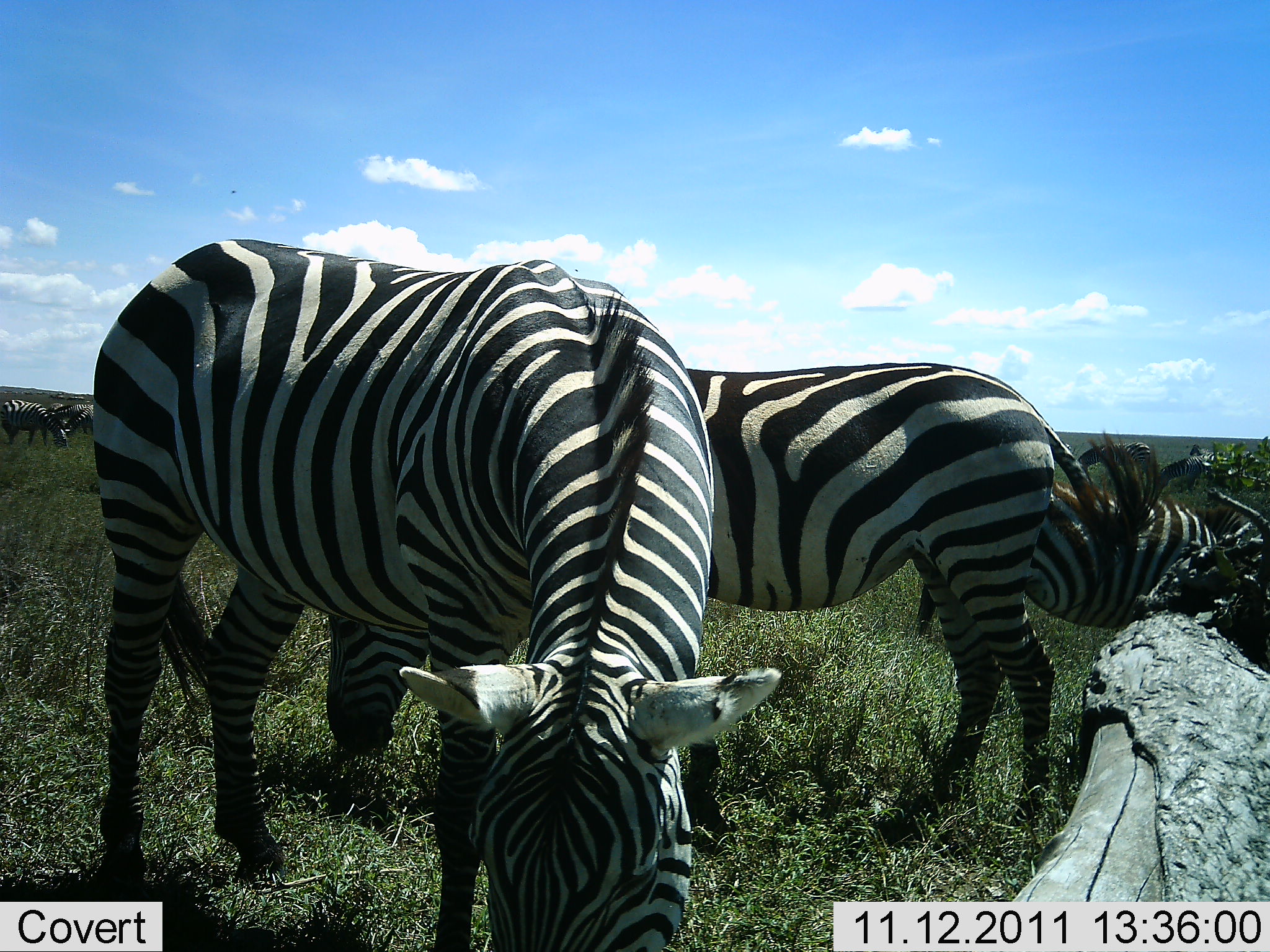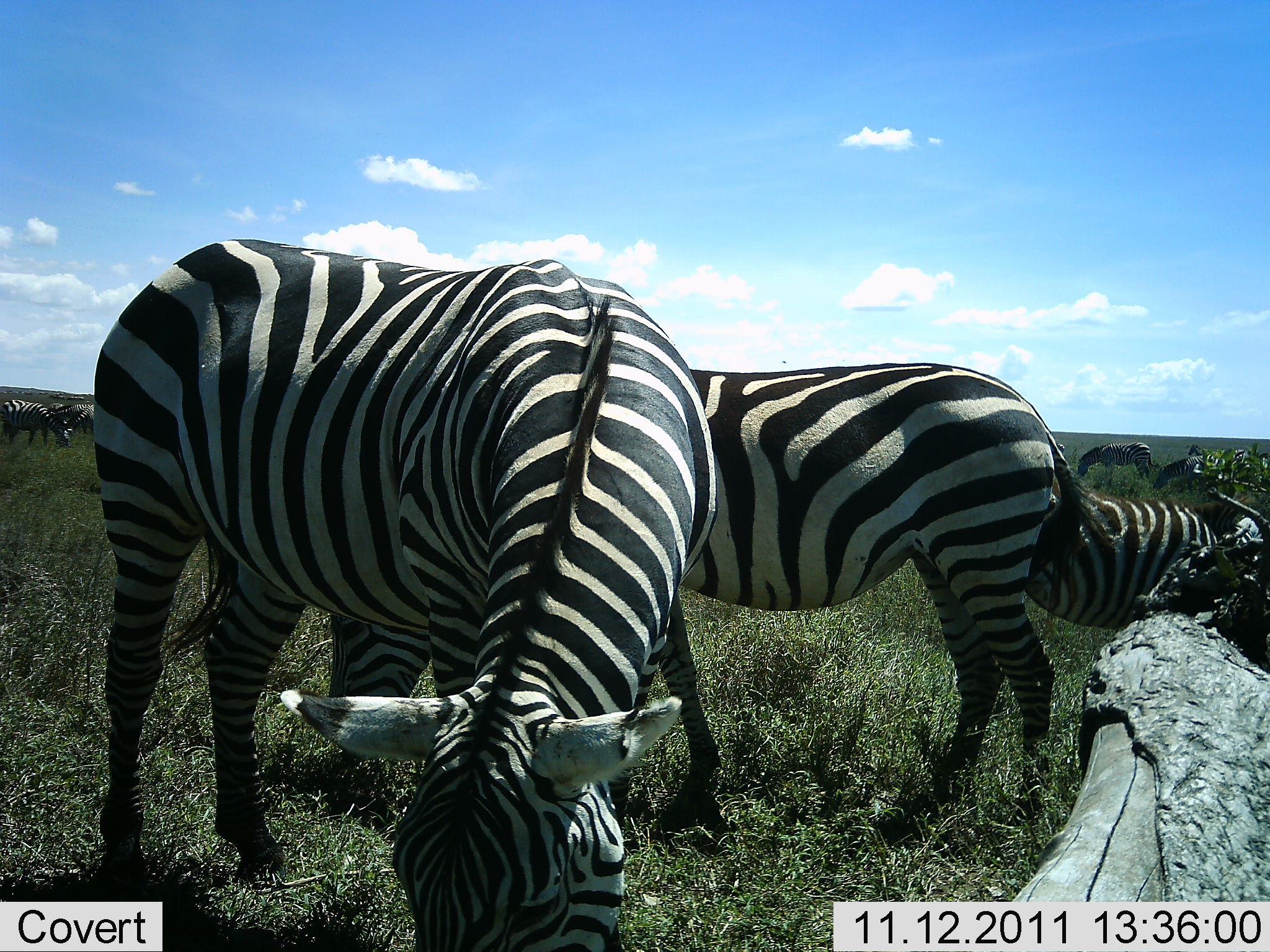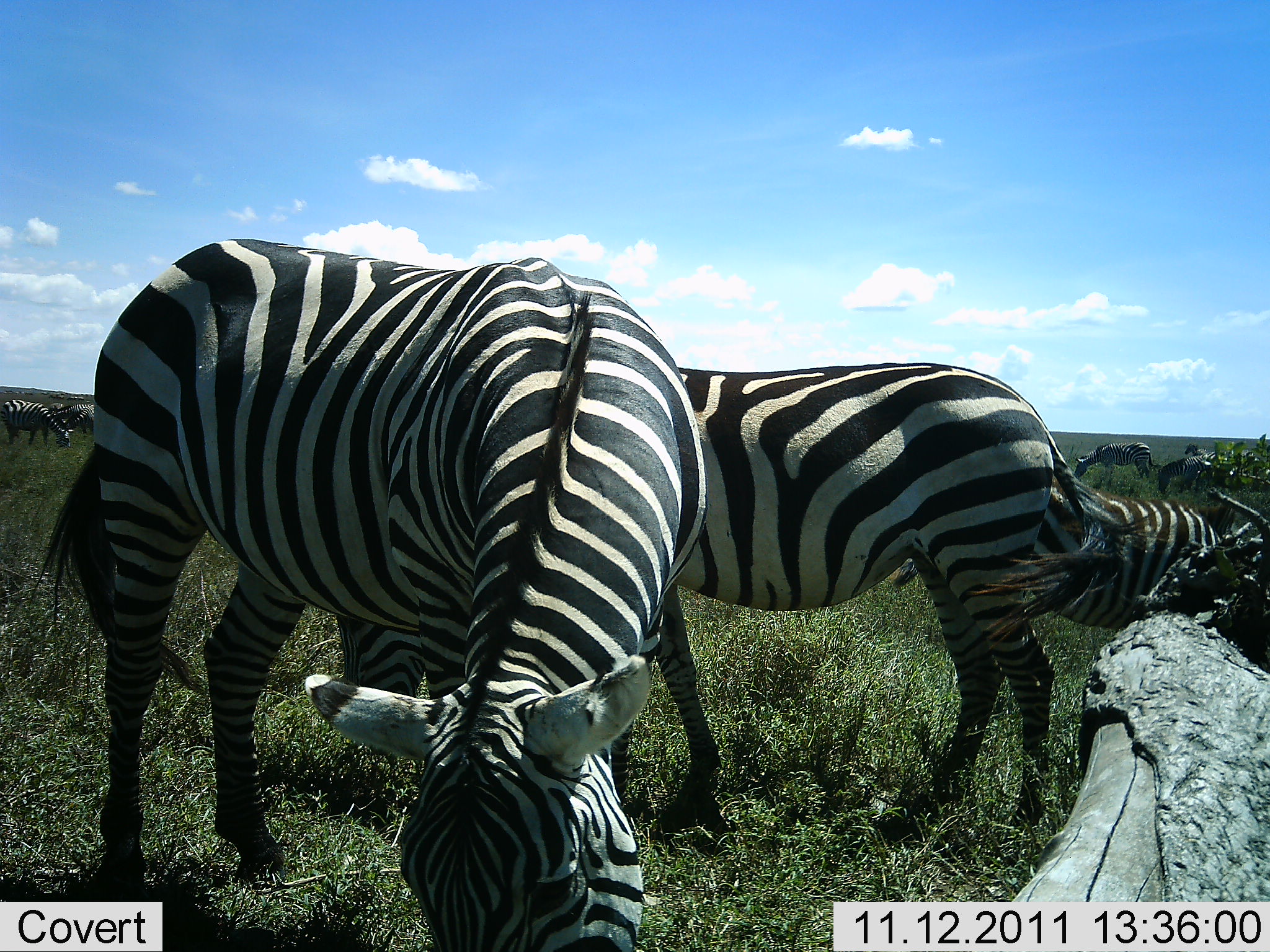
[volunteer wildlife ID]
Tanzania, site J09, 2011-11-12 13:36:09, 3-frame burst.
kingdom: Animalia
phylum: Chordata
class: Mammalia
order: Perissodactyla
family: Equidae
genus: Equus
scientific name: Equus quagga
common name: plains zebra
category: zebra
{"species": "zebra (plains zebra) (Equus quagga)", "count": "7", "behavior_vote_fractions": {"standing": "64%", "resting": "9%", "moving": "0%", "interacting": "0%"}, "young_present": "0%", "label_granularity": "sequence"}